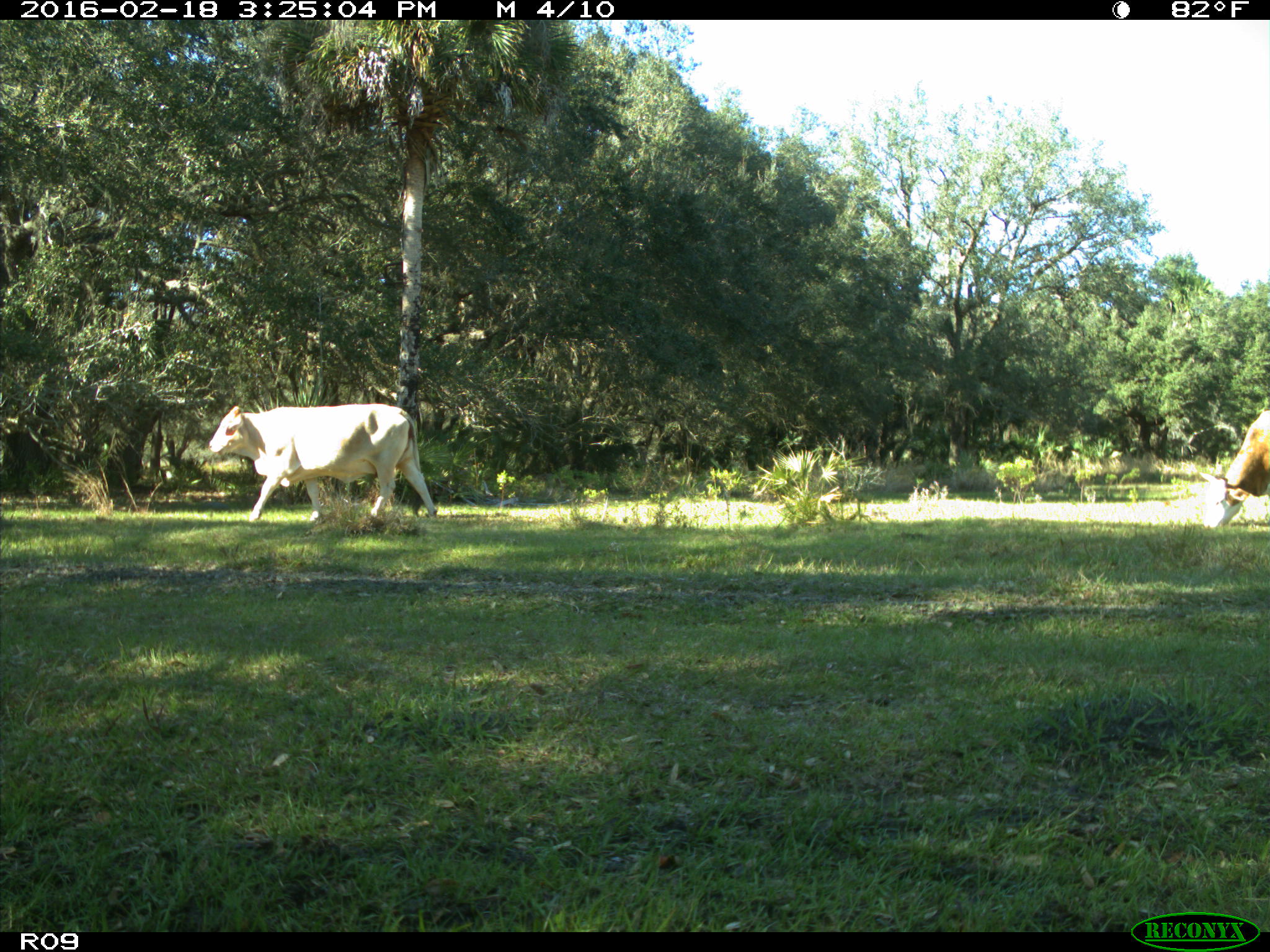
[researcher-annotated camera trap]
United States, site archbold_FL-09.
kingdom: Animalia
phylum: Chordata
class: Mammalia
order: Artiodactyla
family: Bovidae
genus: Bos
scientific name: Bos taurus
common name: domestic cow